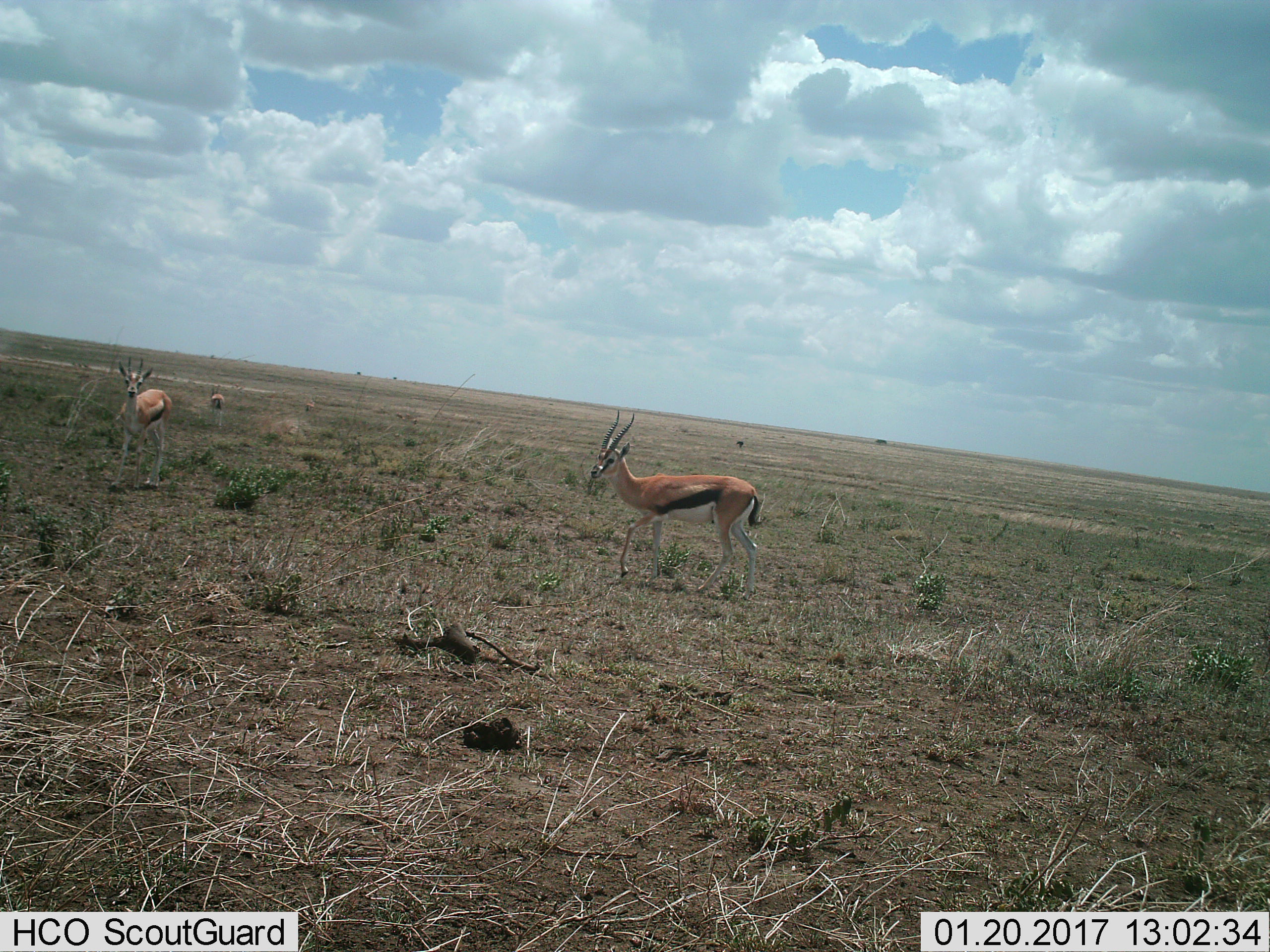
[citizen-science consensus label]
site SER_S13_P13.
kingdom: Animalia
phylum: Chordata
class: Mammalia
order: Artiodactyla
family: Bovidae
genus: Eudorcas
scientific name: Eudorcas thomsonii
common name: thomson's gazelle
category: gazellethomsons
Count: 3.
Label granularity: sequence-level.